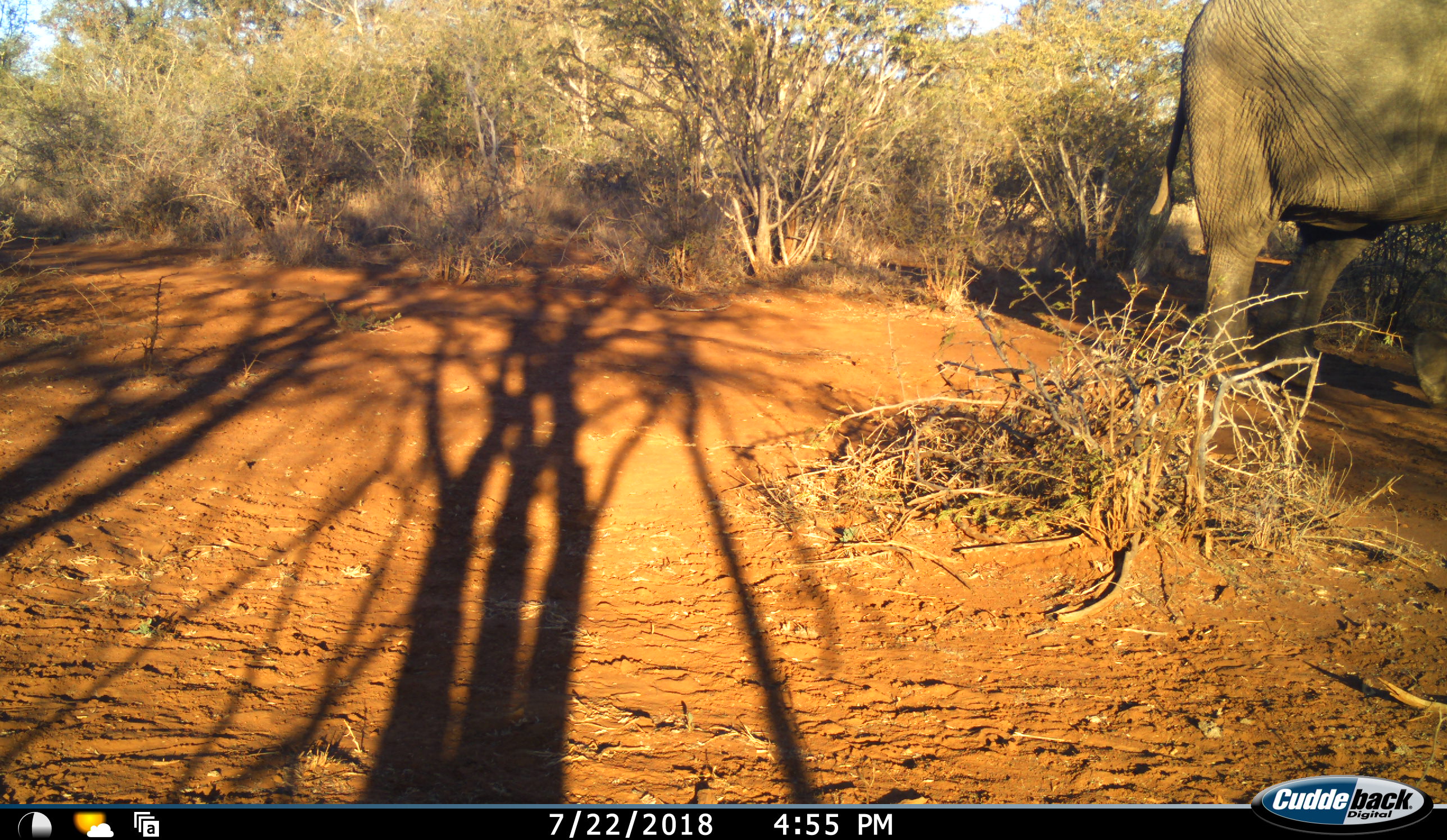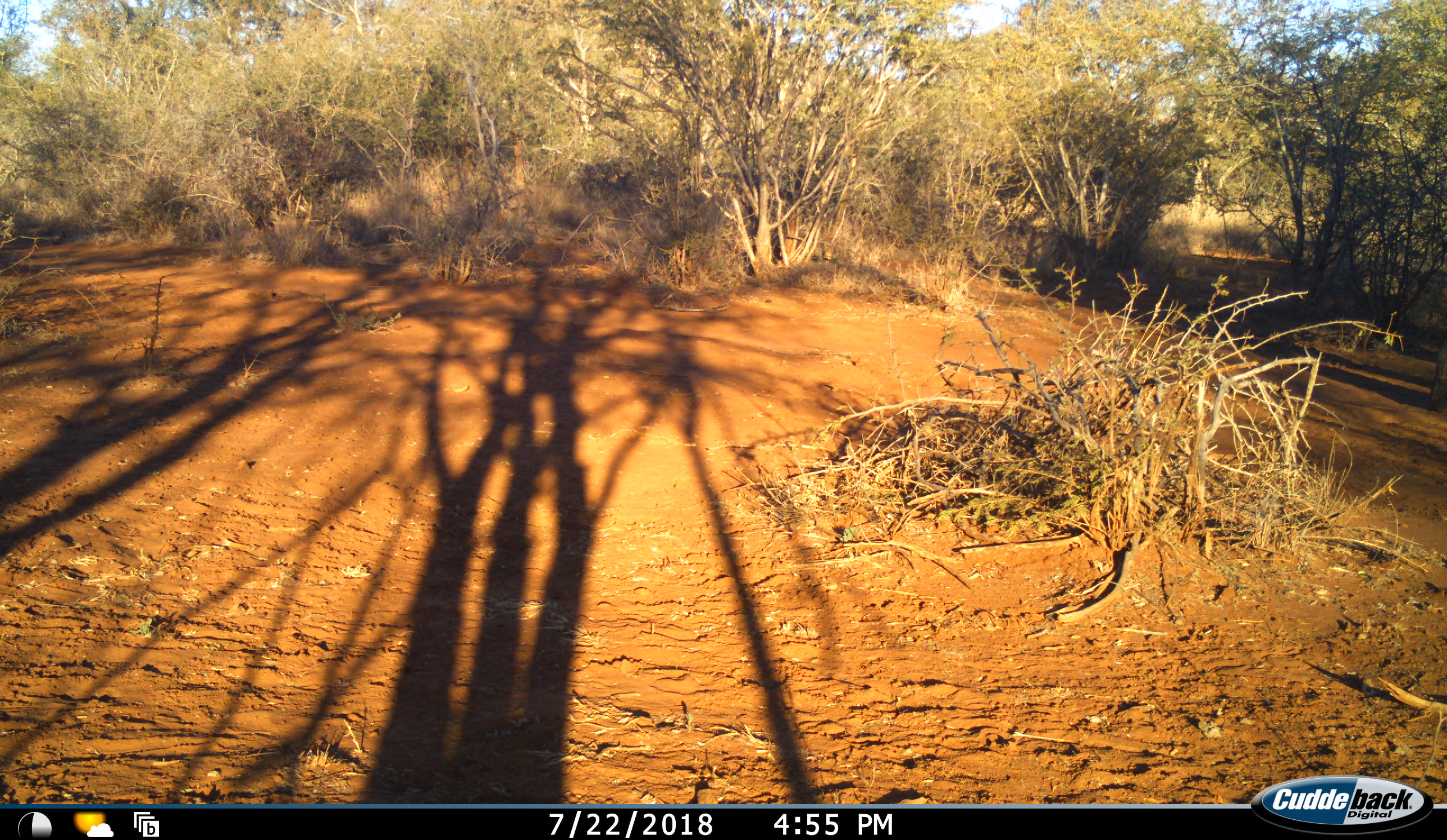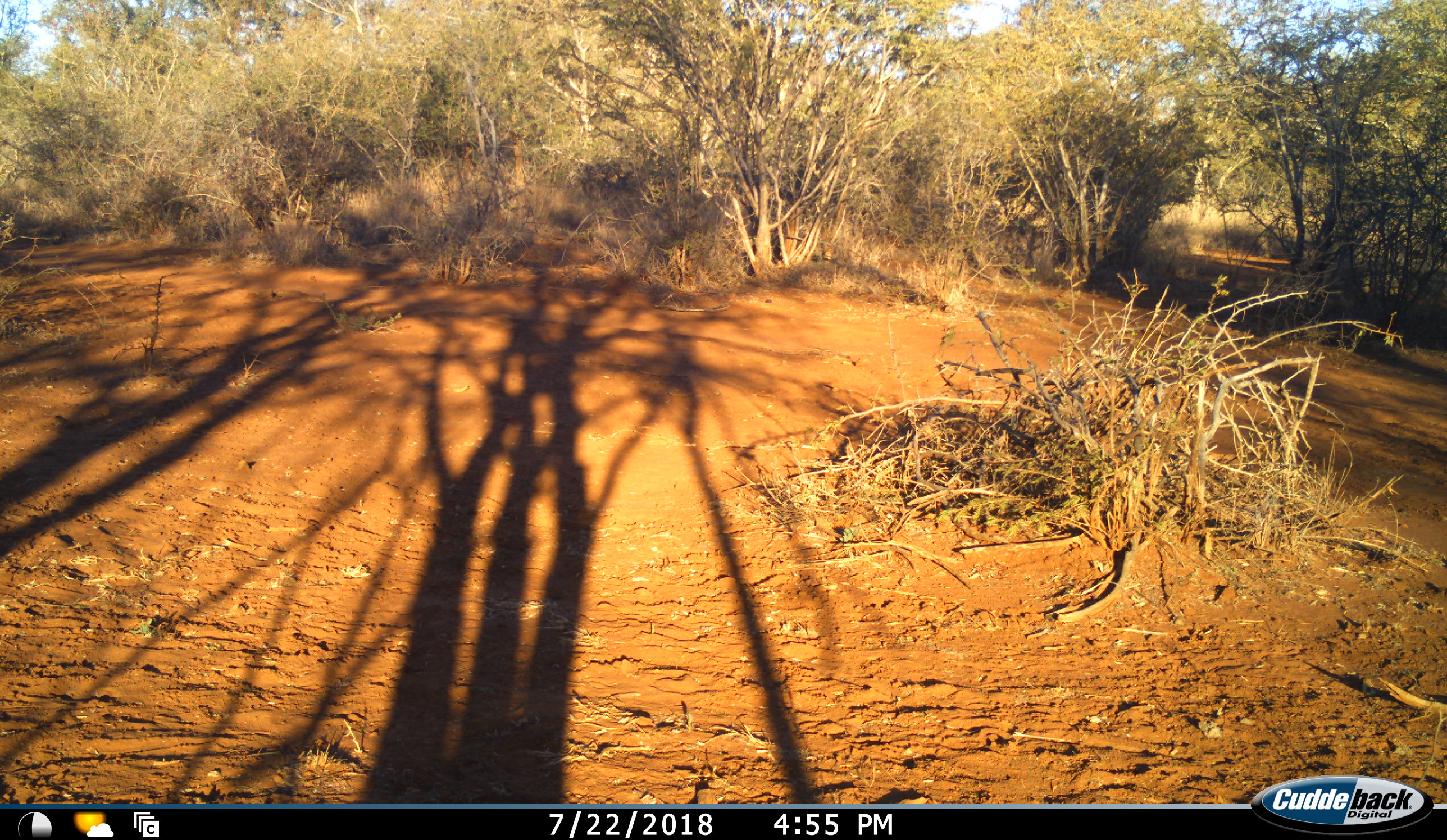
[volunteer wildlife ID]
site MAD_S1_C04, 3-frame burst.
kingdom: Animalia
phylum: Chordata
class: Mammalia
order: Proboscidea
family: Elephantidae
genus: Loxodonta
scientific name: Loxodonta africana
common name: african bush elephant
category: elephant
Elephant (african bush elephant) (Loxodonta africana), count 1. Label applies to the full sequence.